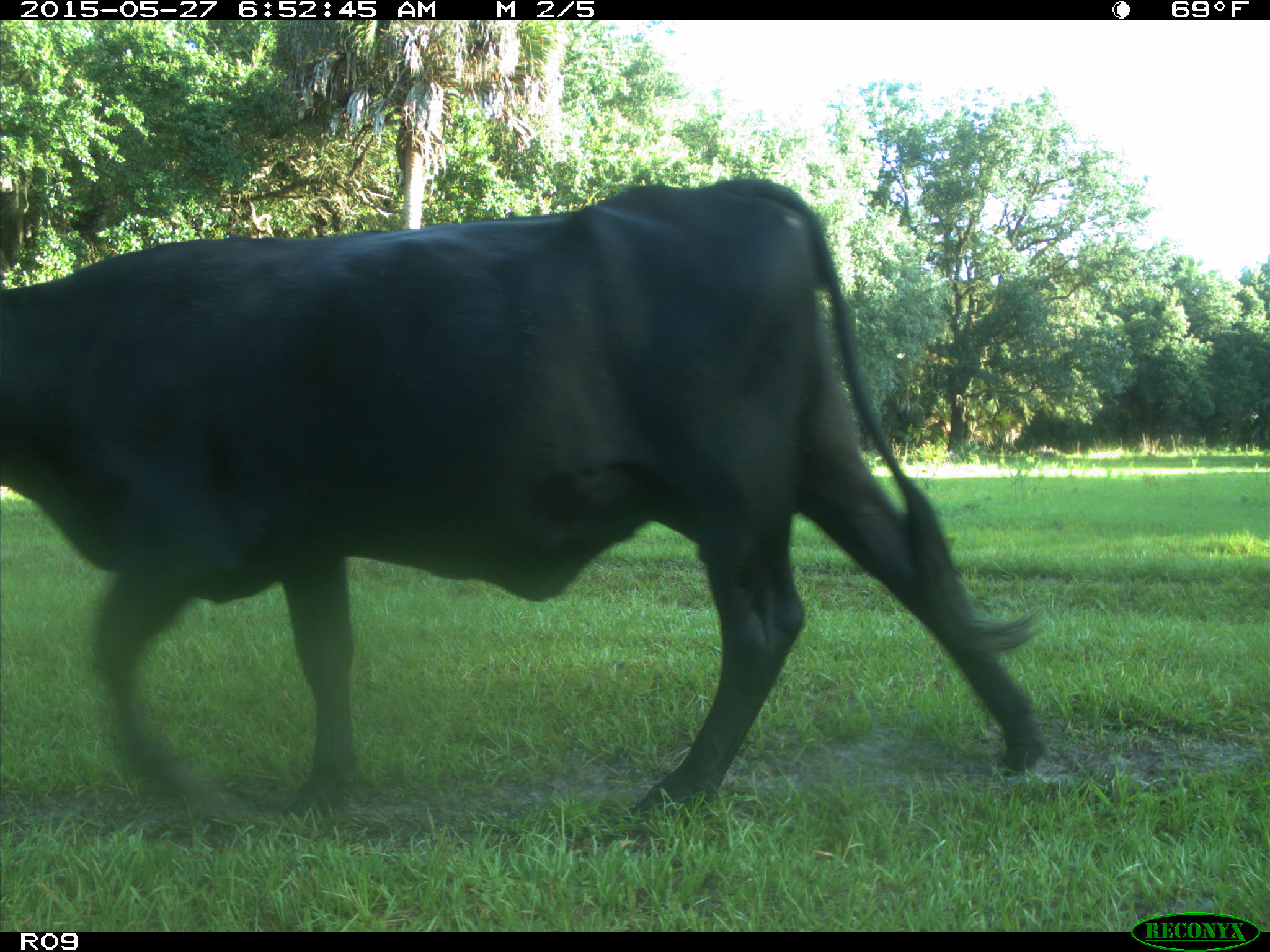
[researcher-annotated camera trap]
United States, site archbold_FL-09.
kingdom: Animalia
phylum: Chordata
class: Mammalia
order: Artiodactyla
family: Bovidae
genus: Bos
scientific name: Bos taurus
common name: domestic cow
Bos taurus (domestic cow).